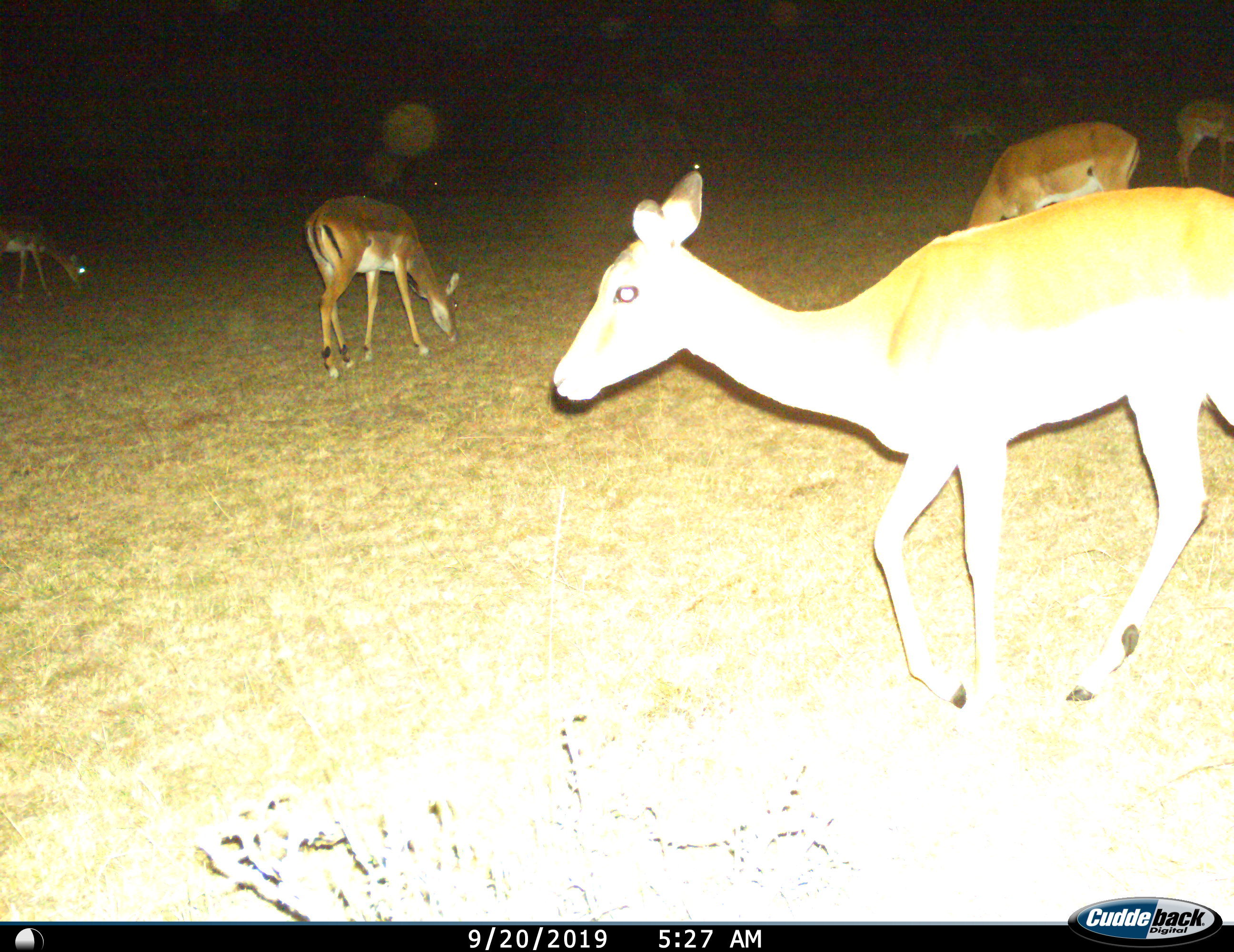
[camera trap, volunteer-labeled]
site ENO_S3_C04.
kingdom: Animalia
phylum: Chordata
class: Mammalia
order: Artiodactyla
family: Bovidae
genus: Aepyceros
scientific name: Aepyceros melampus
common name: impala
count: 6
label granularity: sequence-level